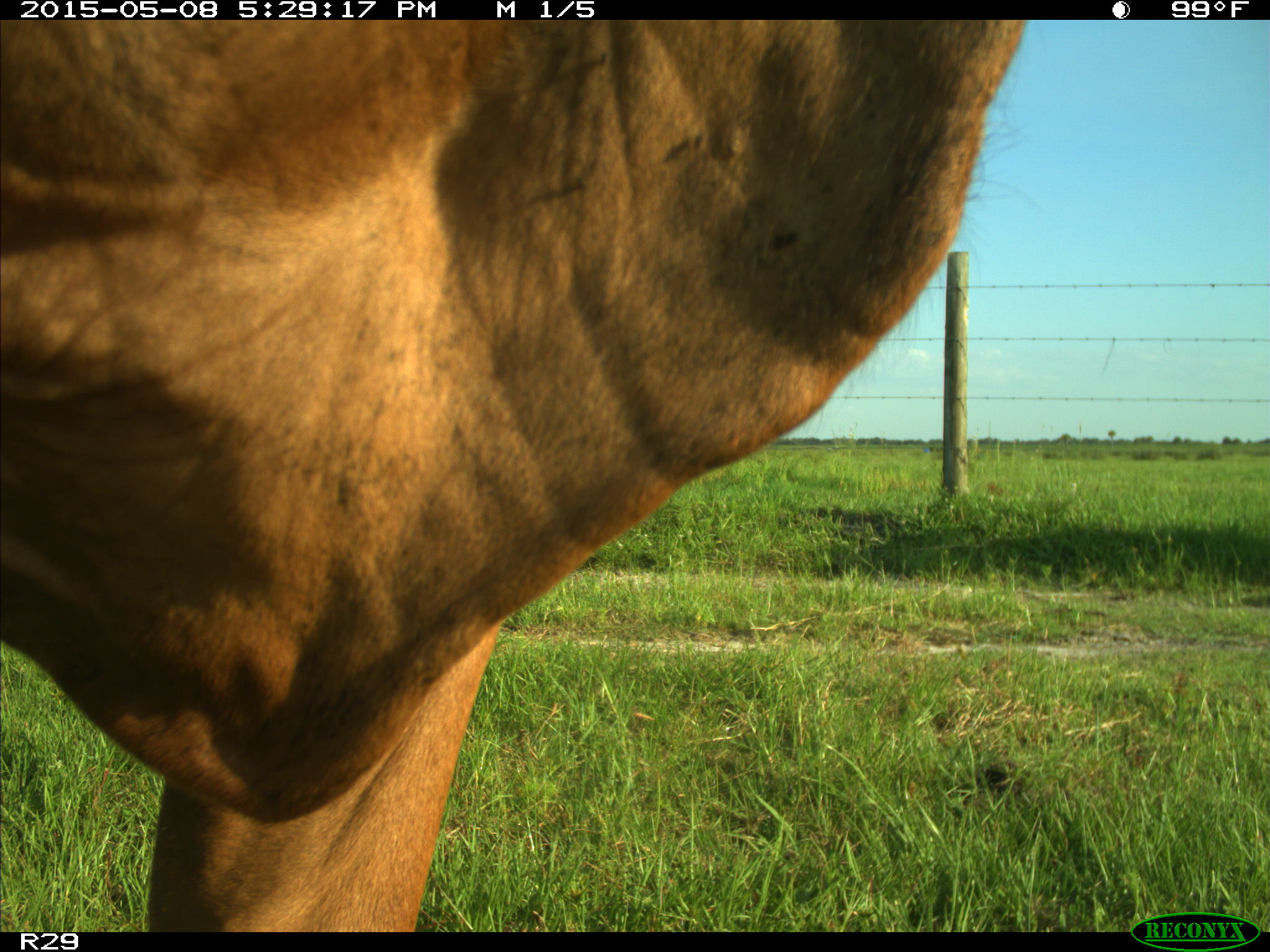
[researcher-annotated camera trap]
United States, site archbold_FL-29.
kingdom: Animalia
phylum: Chordata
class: Mammalia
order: Artiodactyla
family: Bovidae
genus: Bos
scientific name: Bos taurus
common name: domestic cow